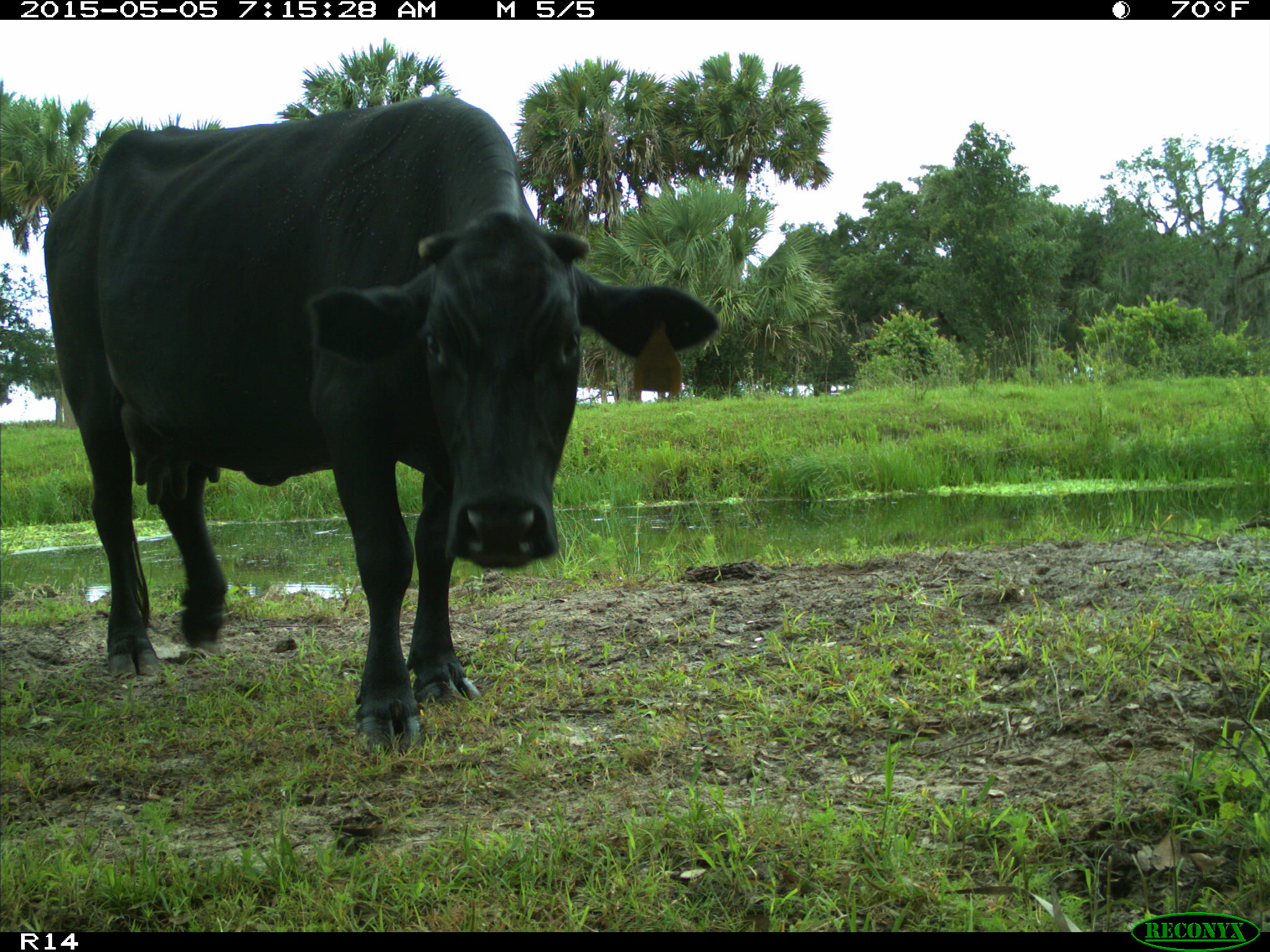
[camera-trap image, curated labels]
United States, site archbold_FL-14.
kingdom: Animalia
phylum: Chordata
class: Mammalia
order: Artiodactyla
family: Bovidae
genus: Bos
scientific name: Bos taurus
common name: domestic cow